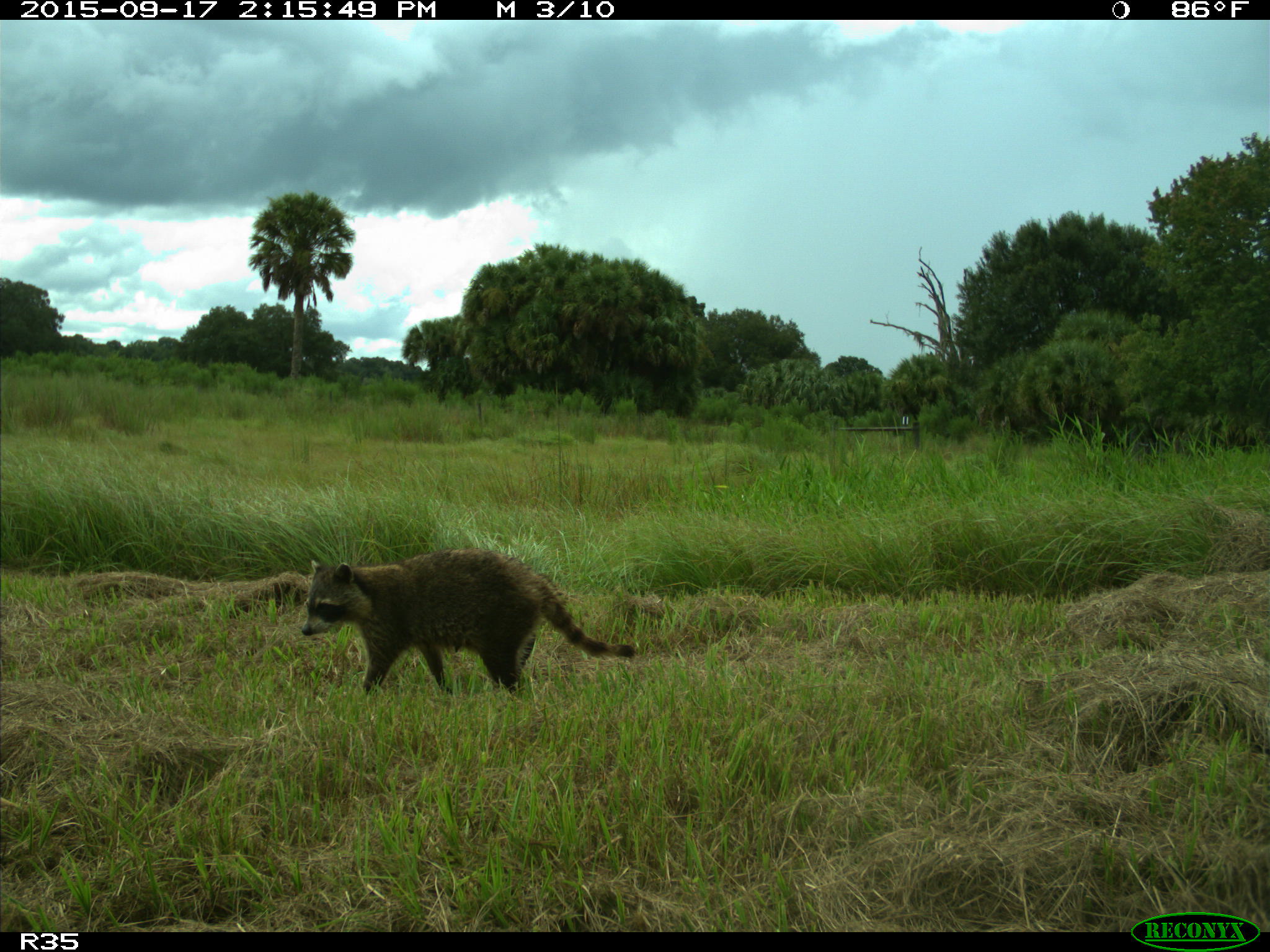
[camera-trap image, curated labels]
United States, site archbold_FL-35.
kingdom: Animalia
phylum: Chordata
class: Mammalia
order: Carnivora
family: Procyonidae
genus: Procyon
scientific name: Procyon lotor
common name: common raccoon